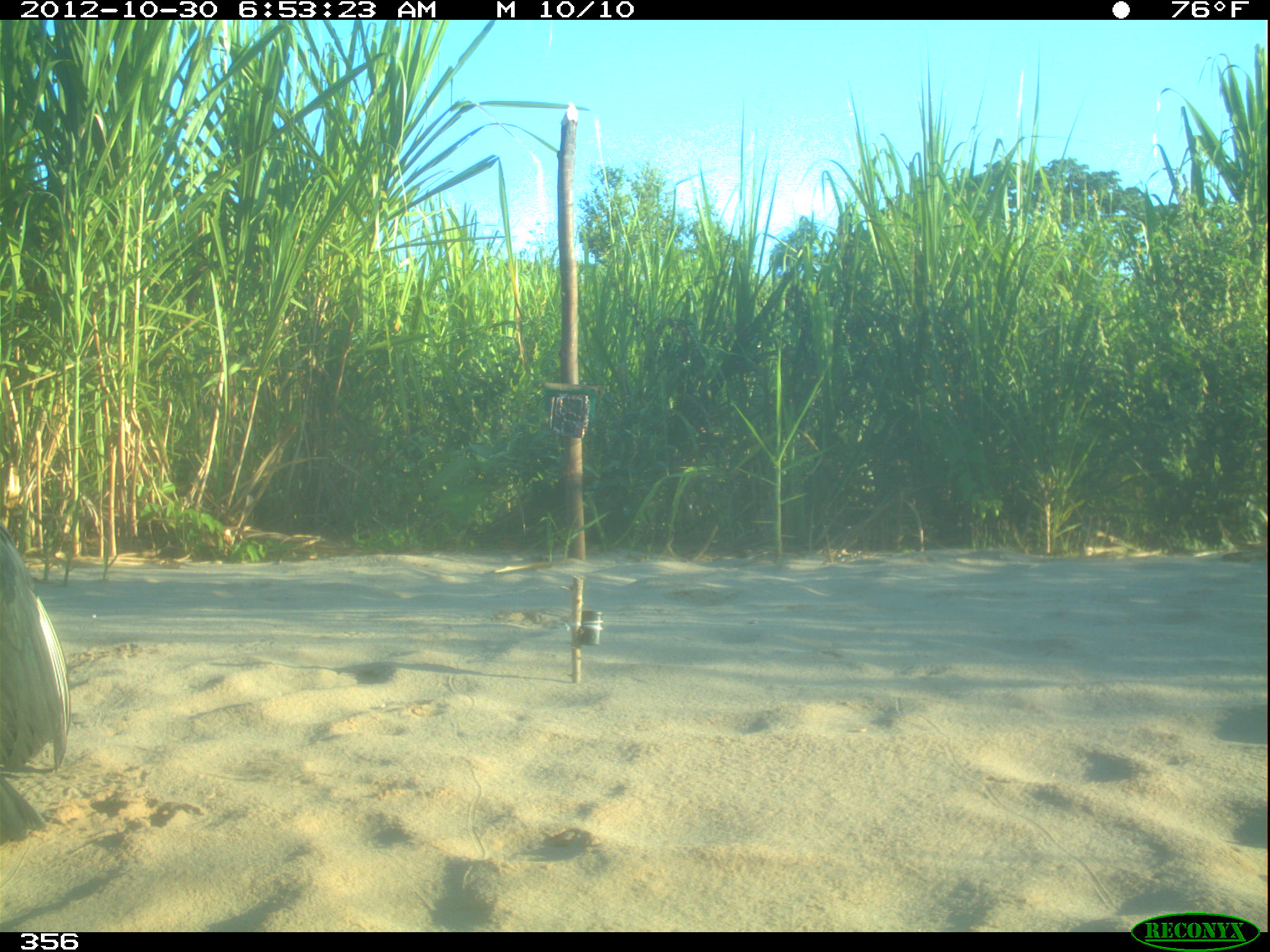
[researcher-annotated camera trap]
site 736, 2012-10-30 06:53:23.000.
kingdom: Animalia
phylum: Chordata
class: Aves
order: Cathartiformes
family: Cathartidae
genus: Coragyps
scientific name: Coragyps atratus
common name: black vulture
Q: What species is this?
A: Coragyps atratus (black vulture).